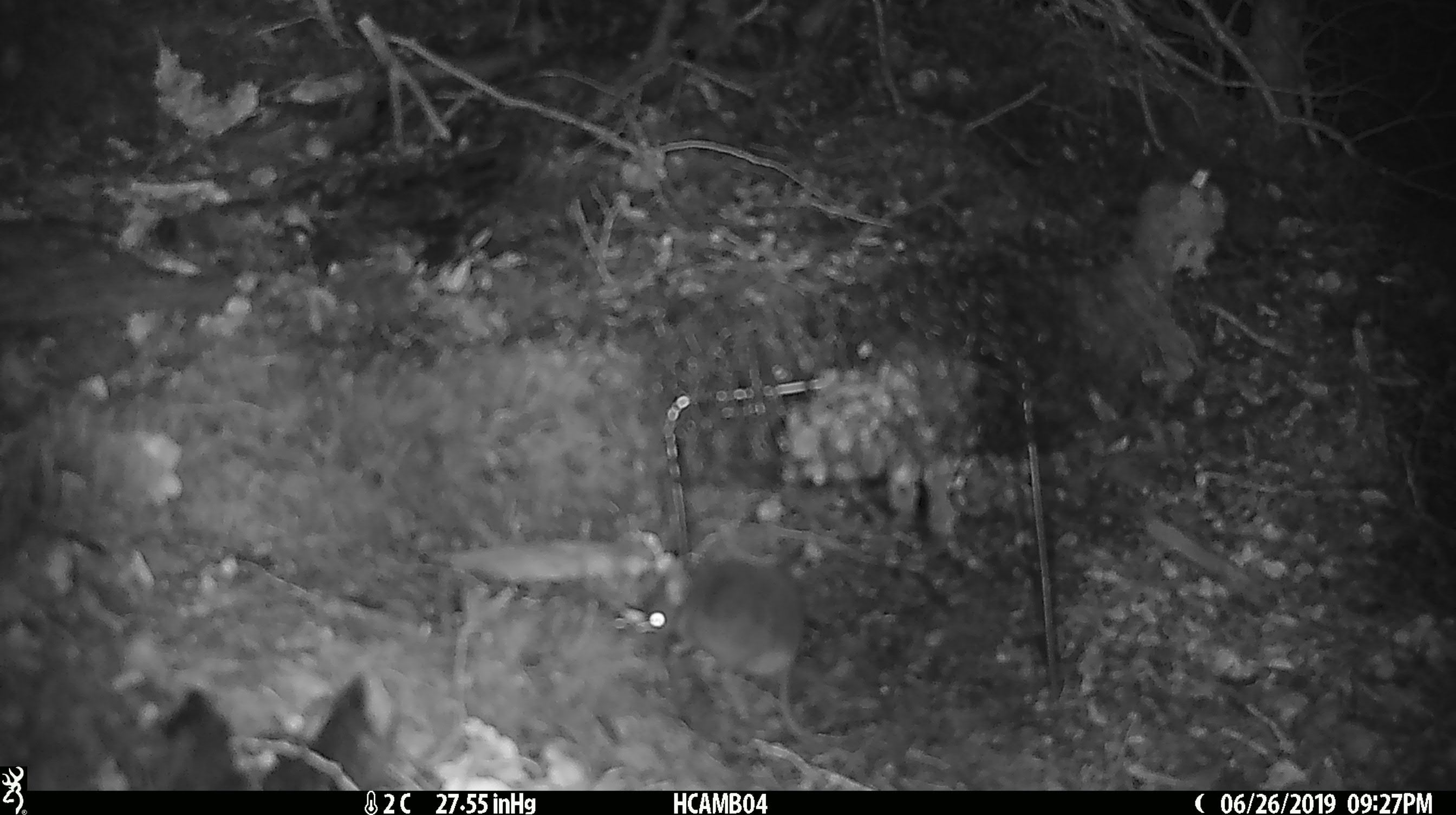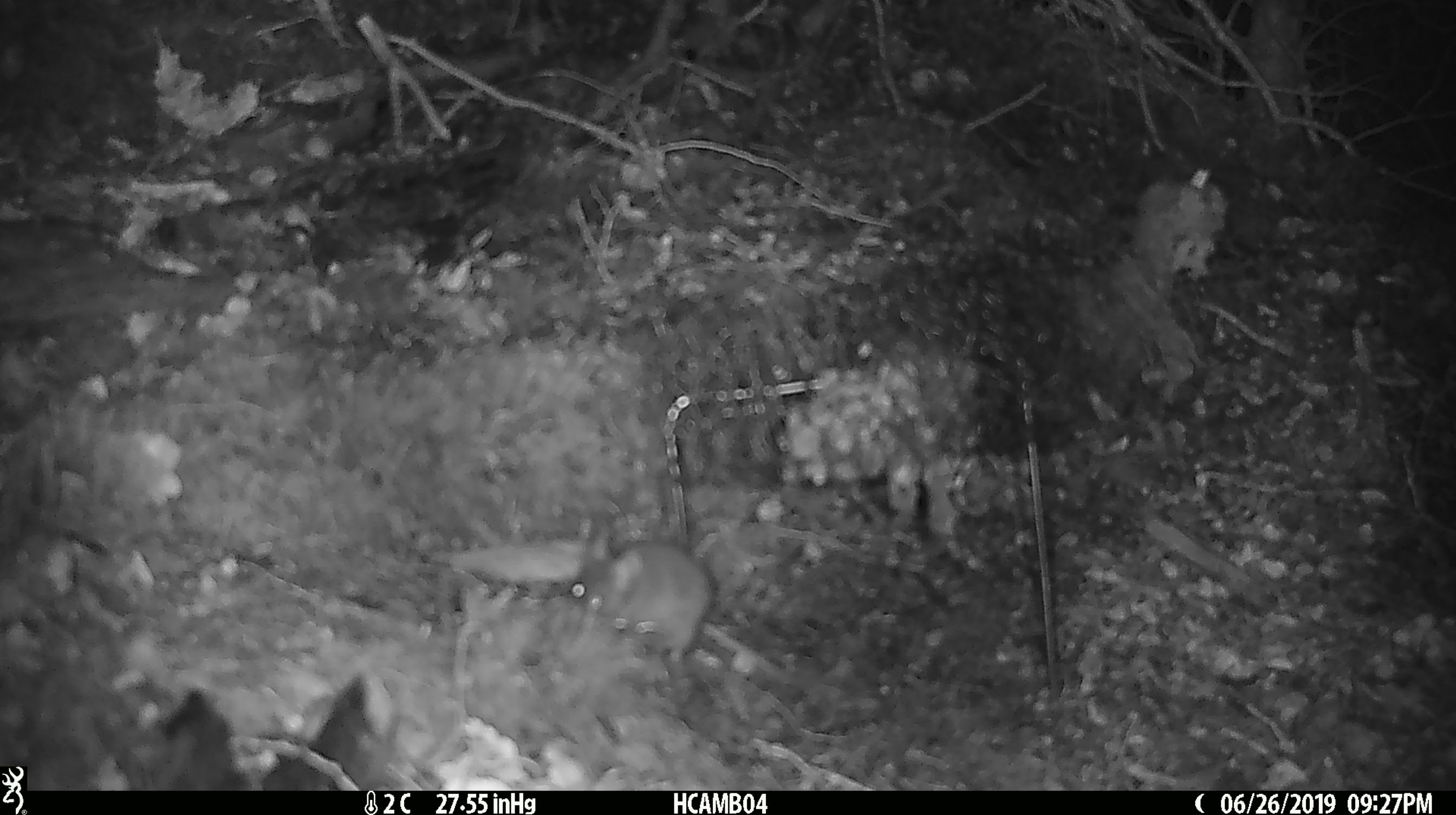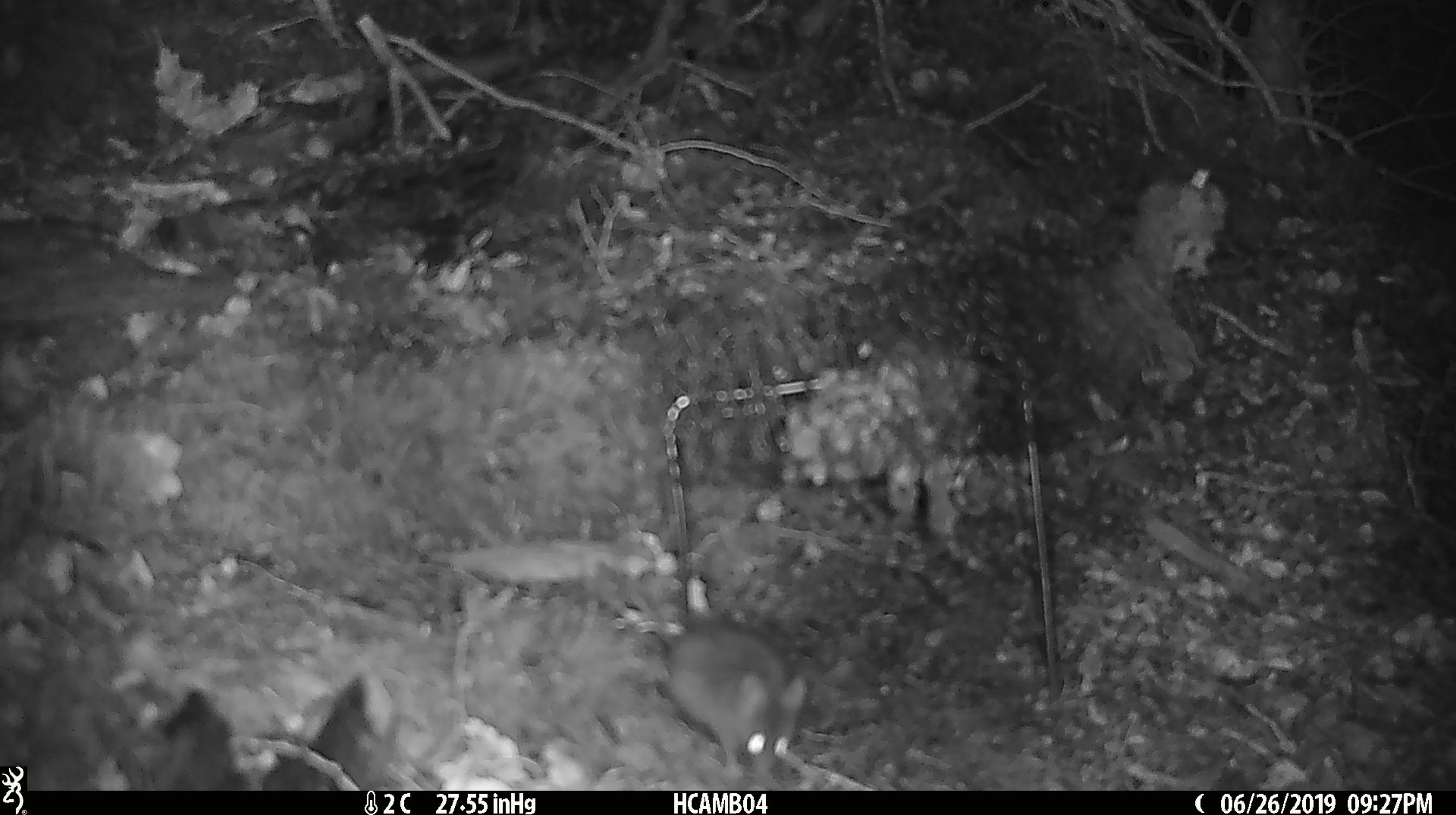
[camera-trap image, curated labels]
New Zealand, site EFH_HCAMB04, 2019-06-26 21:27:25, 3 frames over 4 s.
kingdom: Animalia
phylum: Chordata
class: Mammalia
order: Rodentia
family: Muridae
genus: Mus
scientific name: Mus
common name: mouse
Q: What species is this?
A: Mouse (Mus).